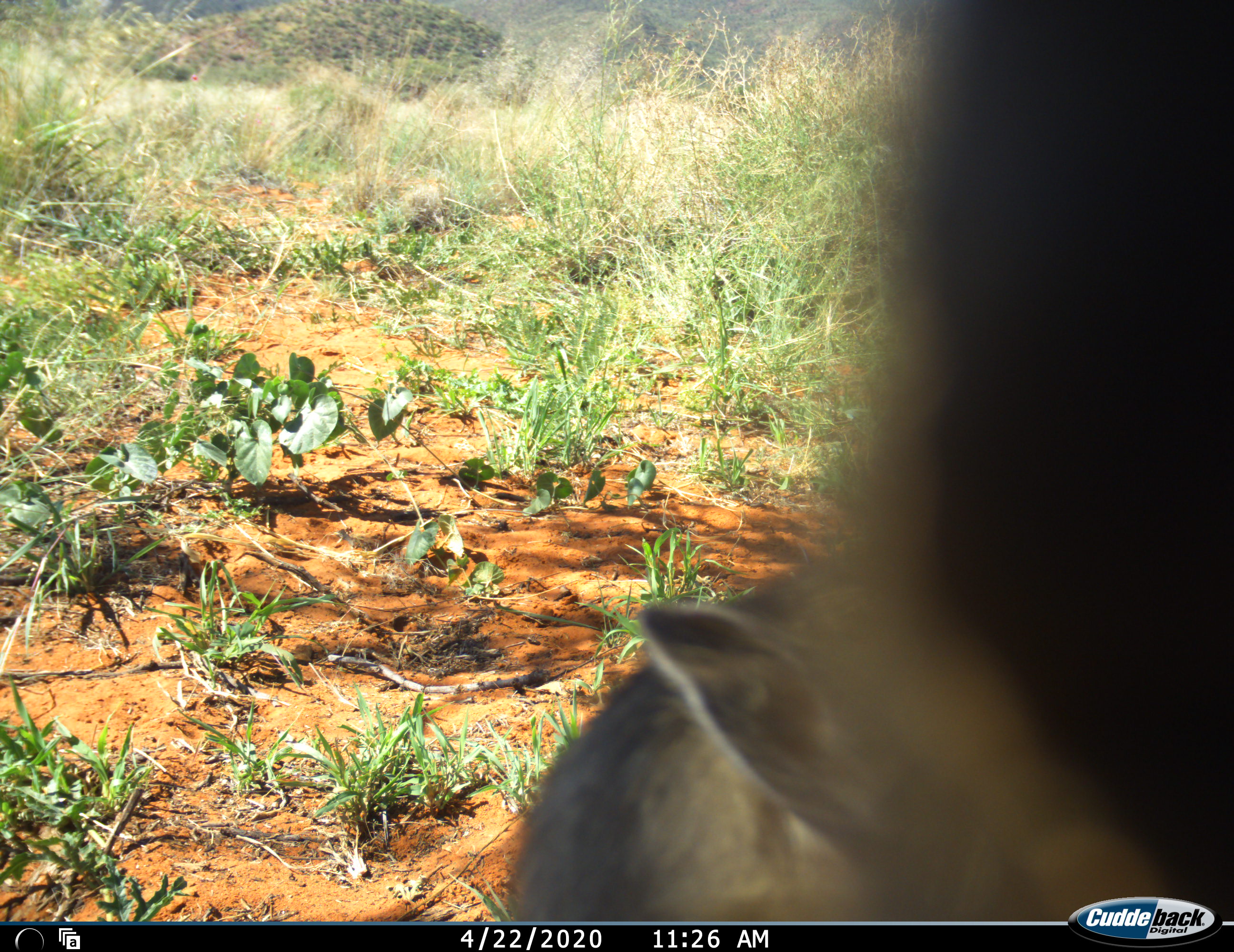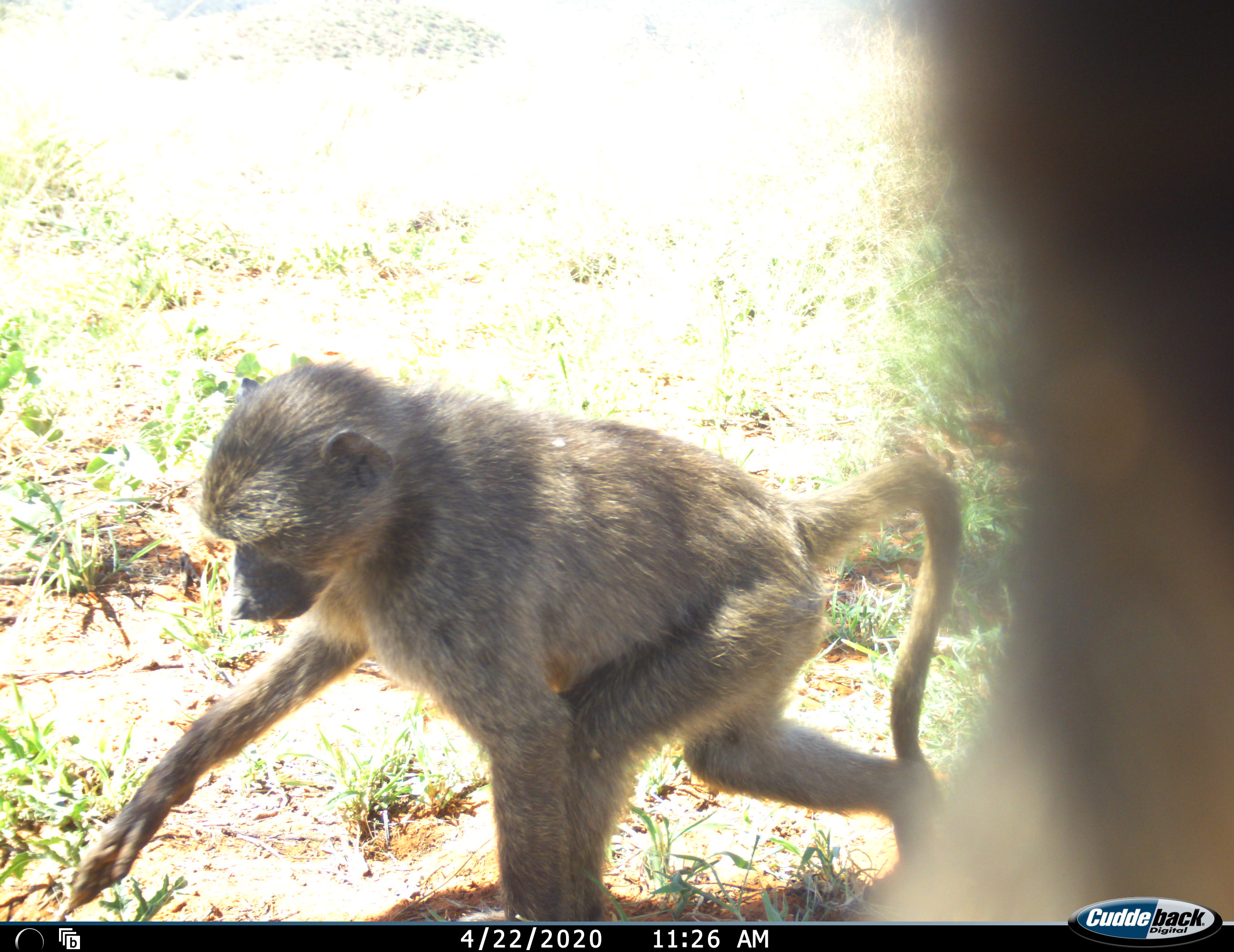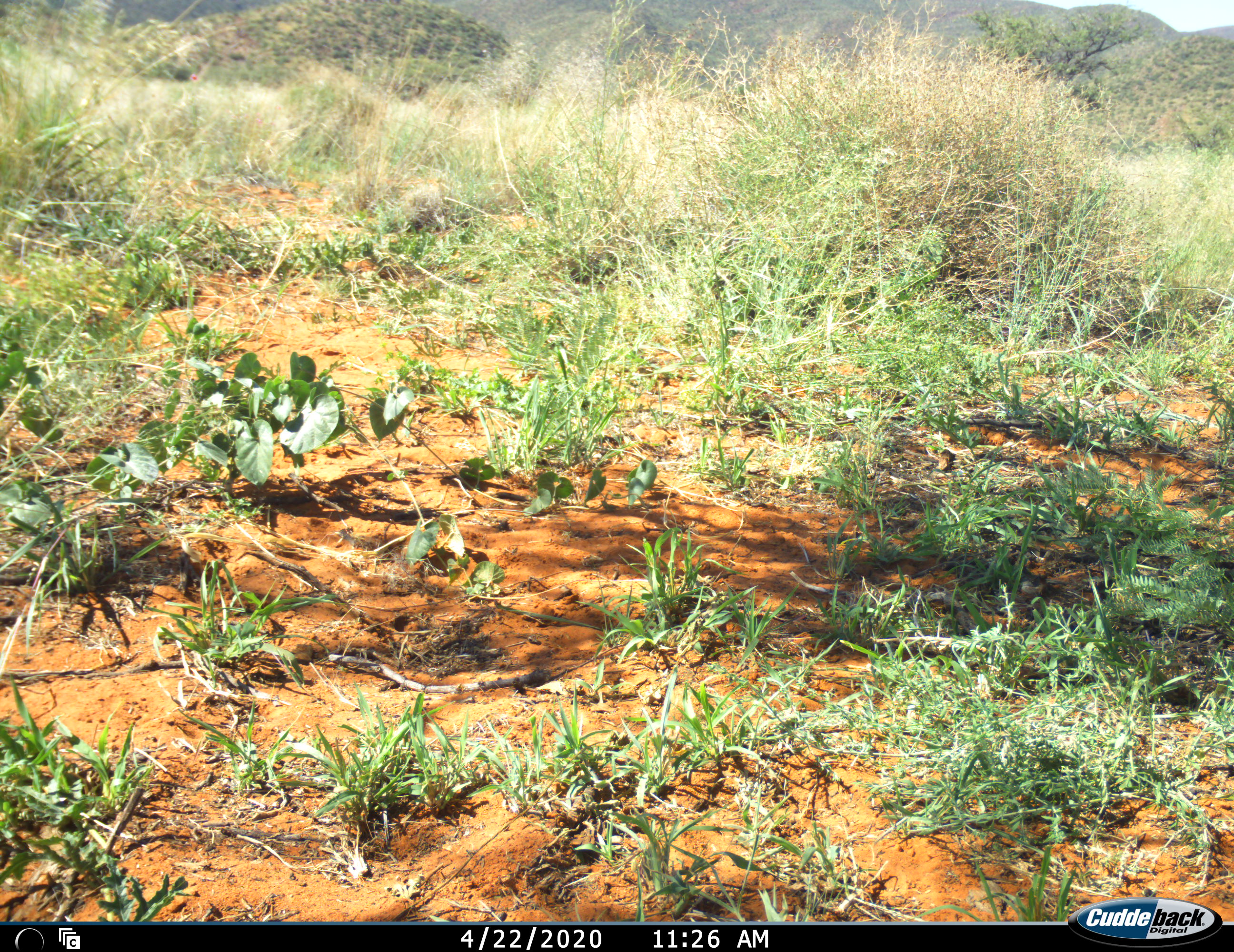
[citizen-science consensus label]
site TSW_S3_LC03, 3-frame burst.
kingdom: Animalia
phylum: Chordata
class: Mammalia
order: Primates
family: Cercopithecidae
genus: Papio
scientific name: Papio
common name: baboon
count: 2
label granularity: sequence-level